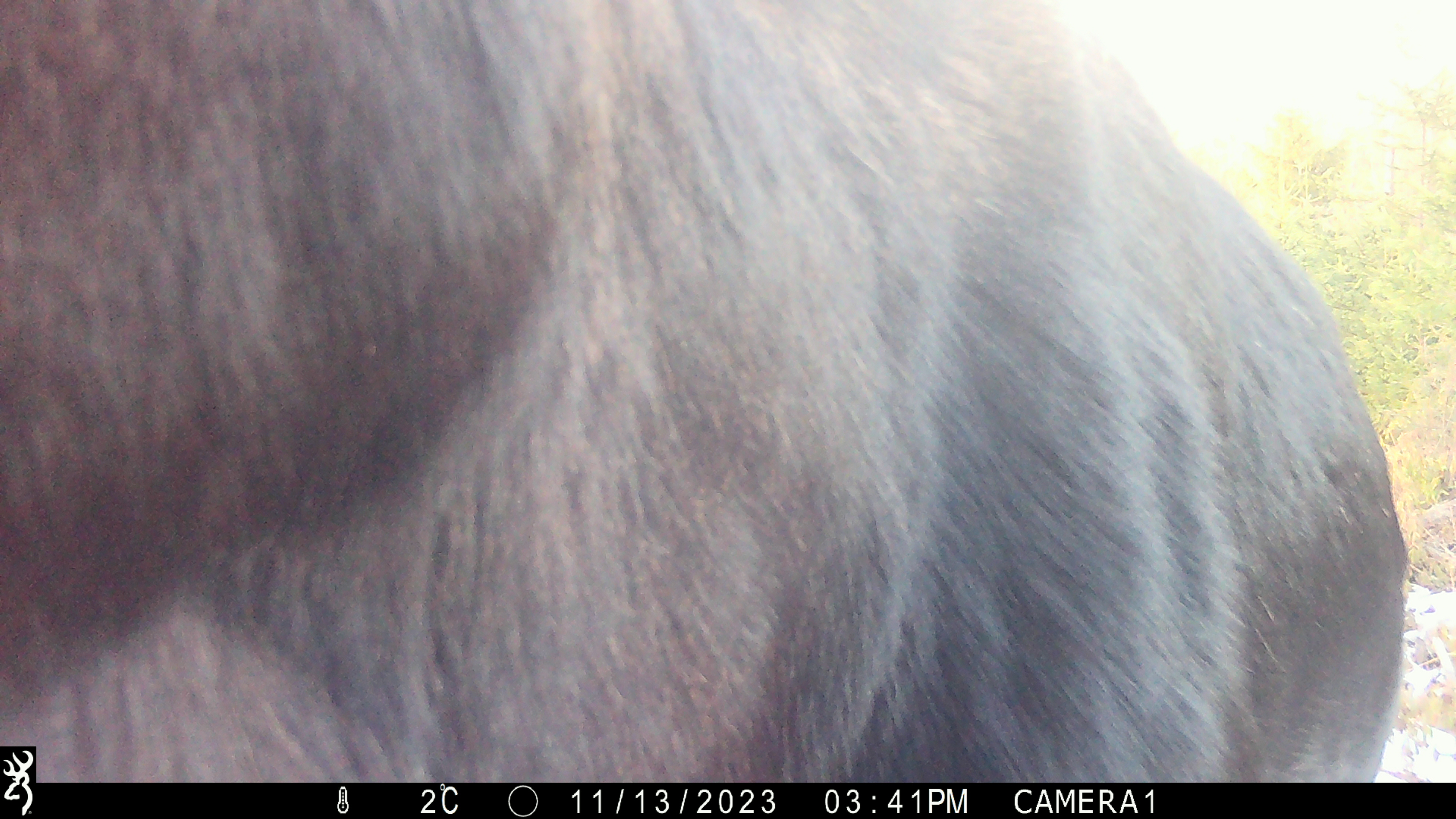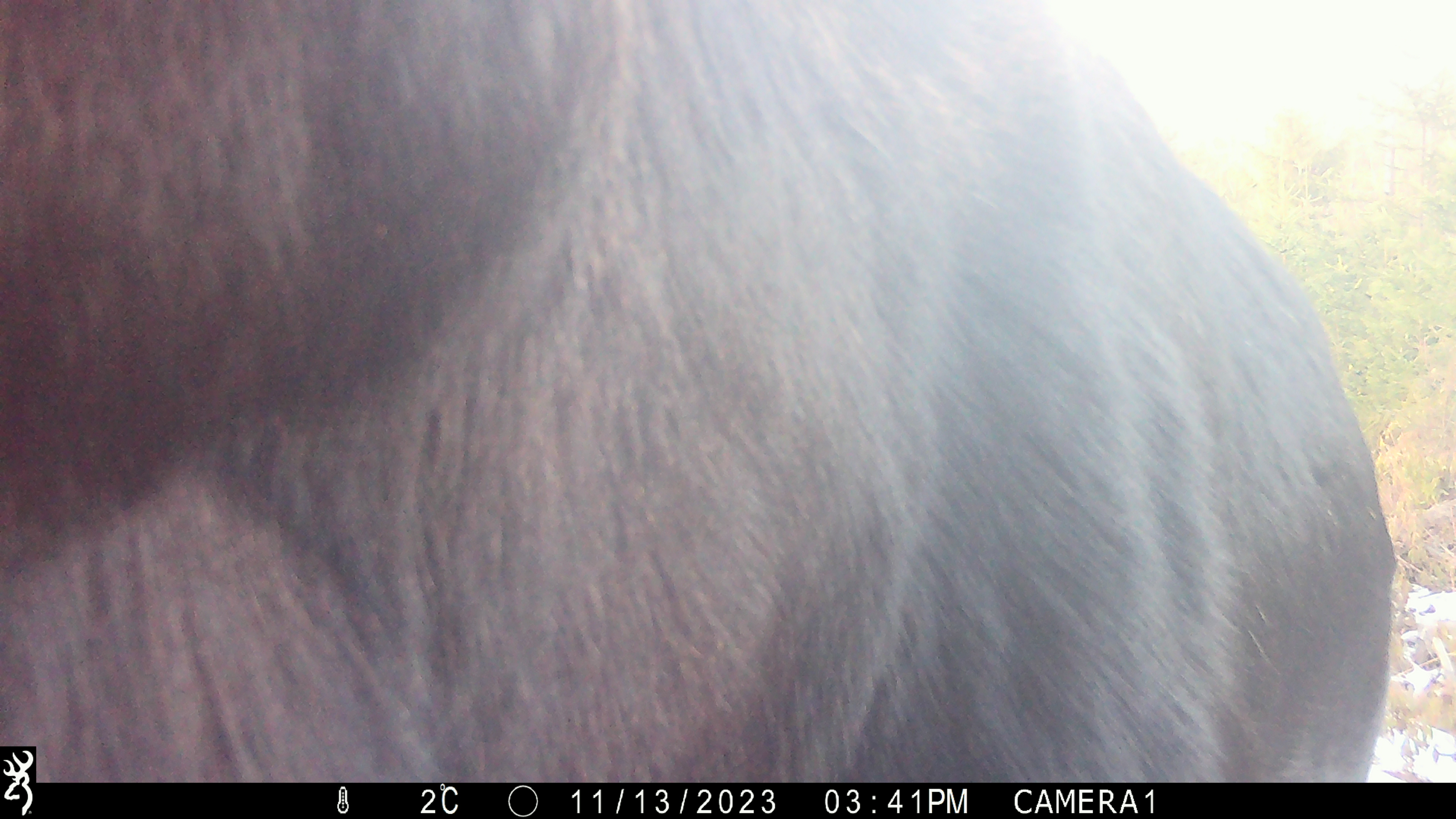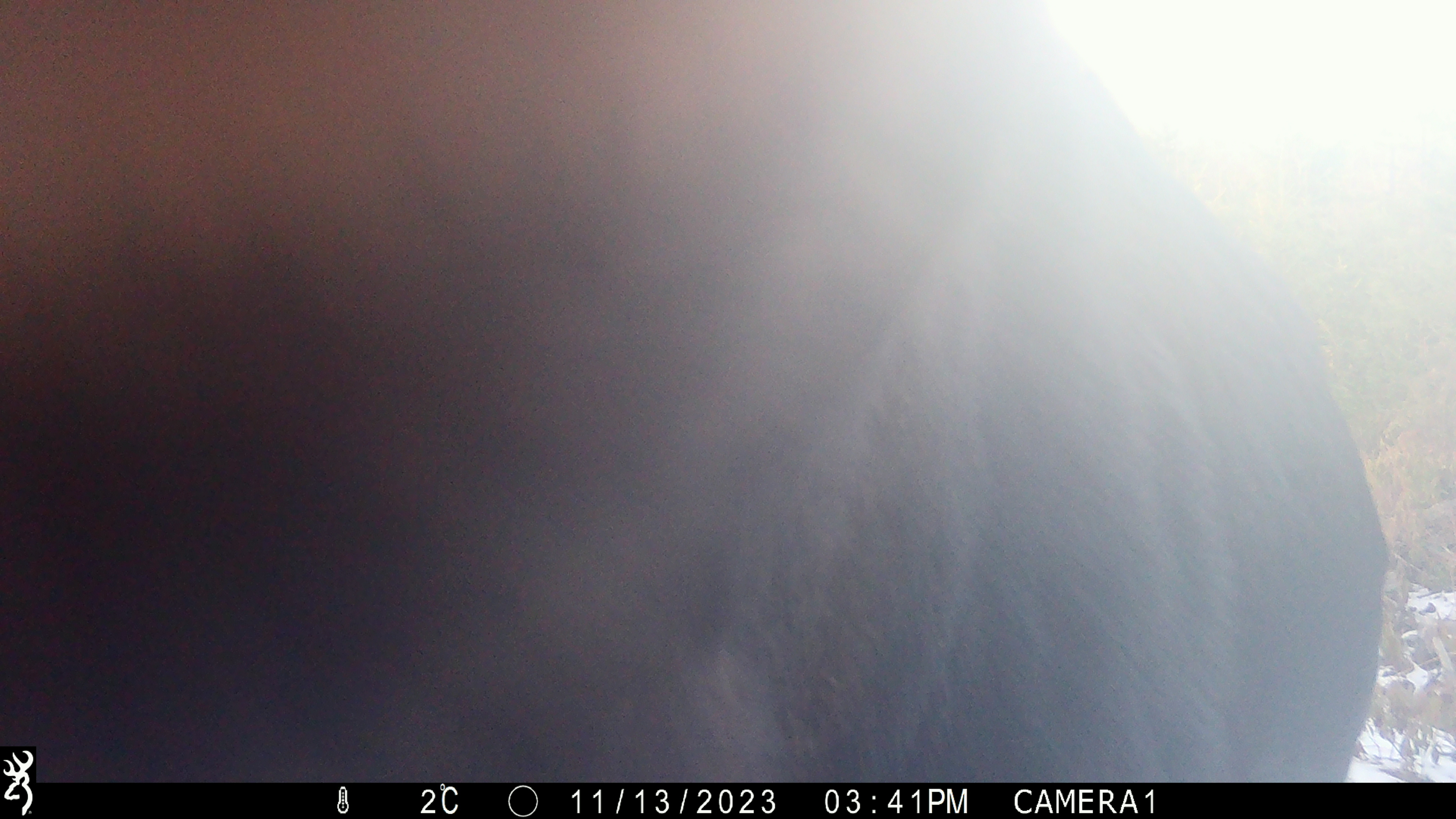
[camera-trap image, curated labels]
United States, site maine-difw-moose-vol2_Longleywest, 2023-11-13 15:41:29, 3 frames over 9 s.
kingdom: Animalia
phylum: Chordata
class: Mammalia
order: Artiodactyla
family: Cervidae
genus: Alces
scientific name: Alces alces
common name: moose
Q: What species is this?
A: Moose (Alces alces).